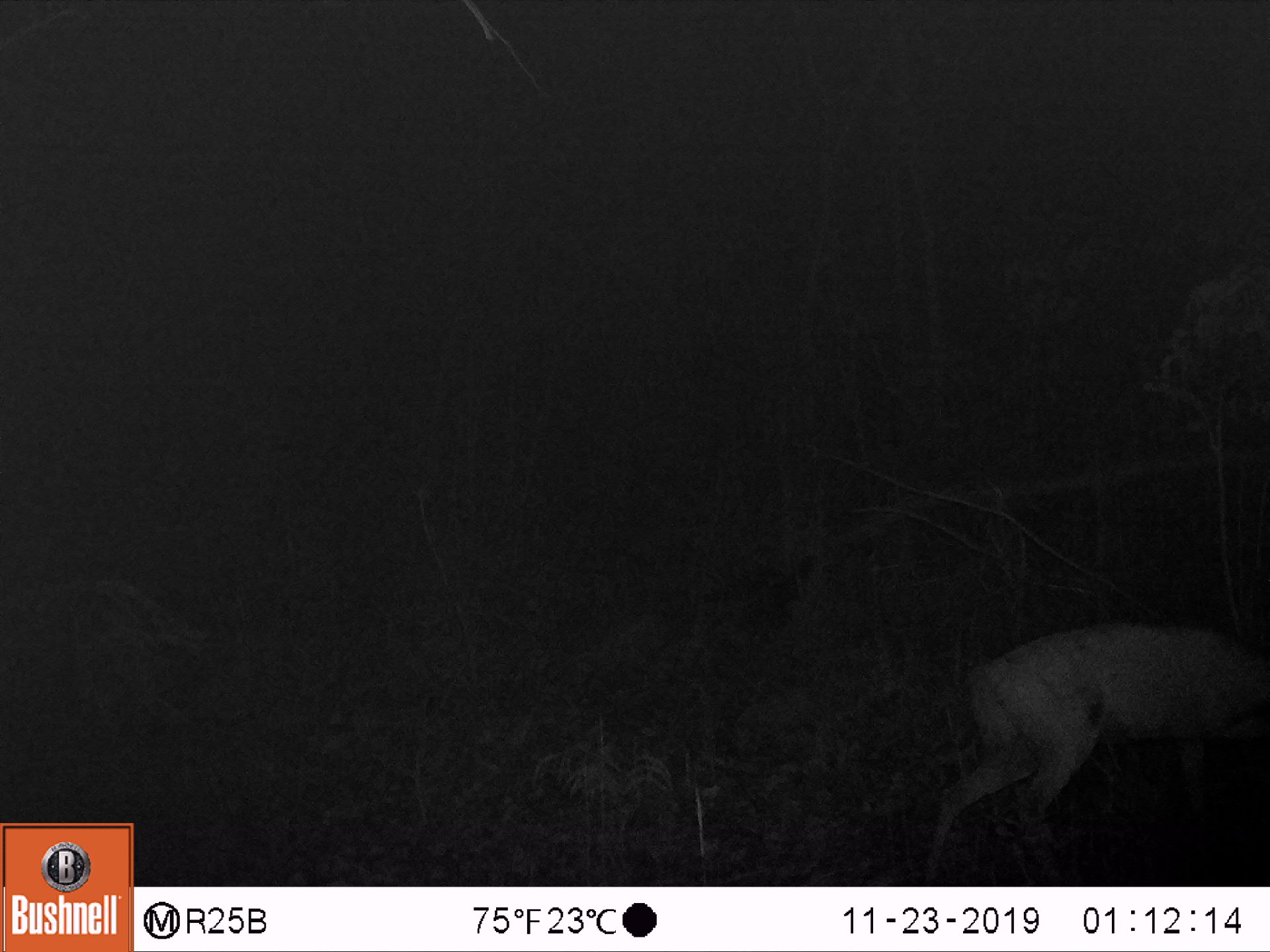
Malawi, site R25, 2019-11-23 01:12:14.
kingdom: Animalia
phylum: Chordata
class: Mammalia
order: Artiodactyla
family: Bovidae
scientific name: Antilopinae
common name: small antelope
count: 1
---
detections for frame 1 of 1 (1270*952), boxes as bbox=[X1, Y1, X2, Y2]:
small antelope: bbox=[896, 608, 1269, 885]